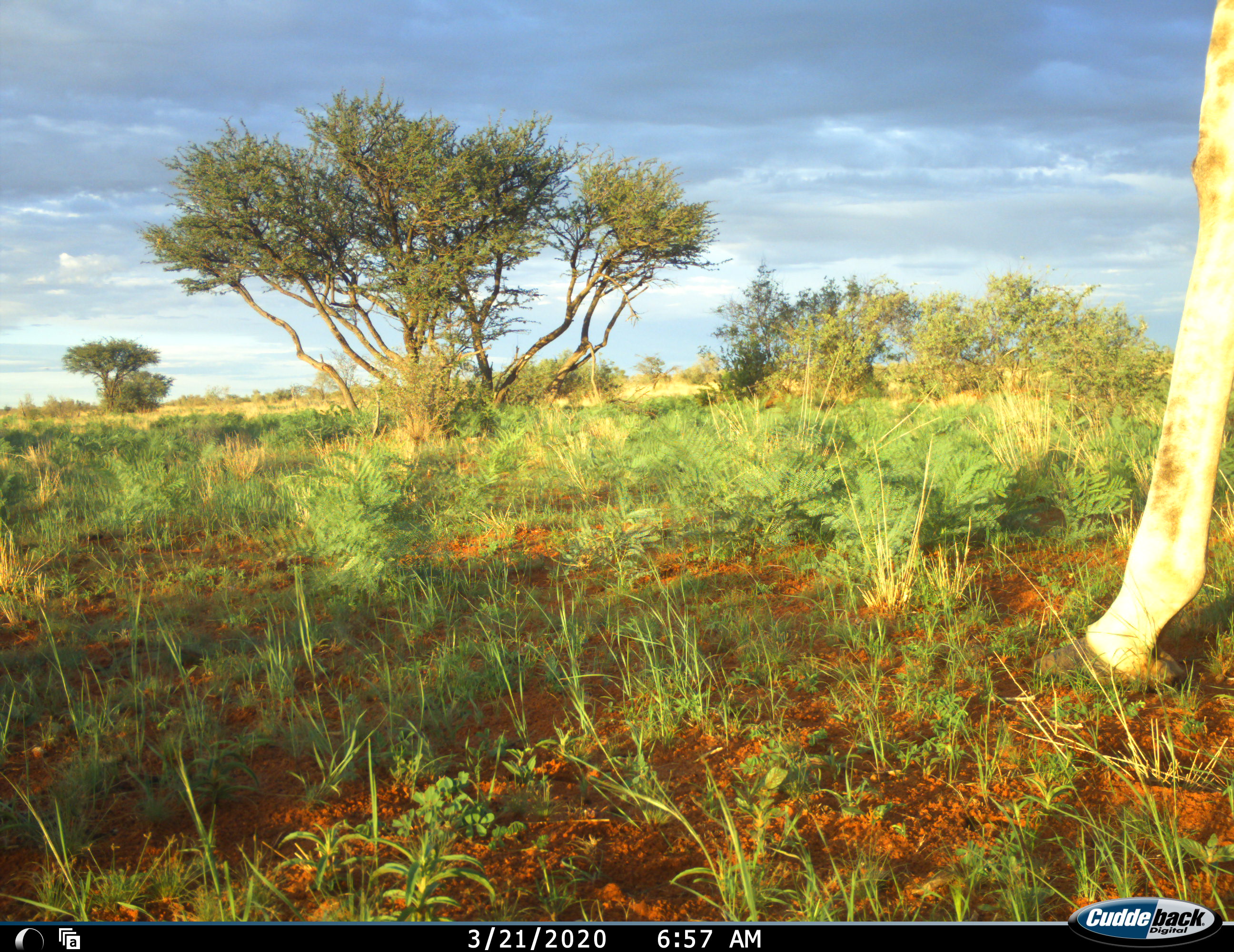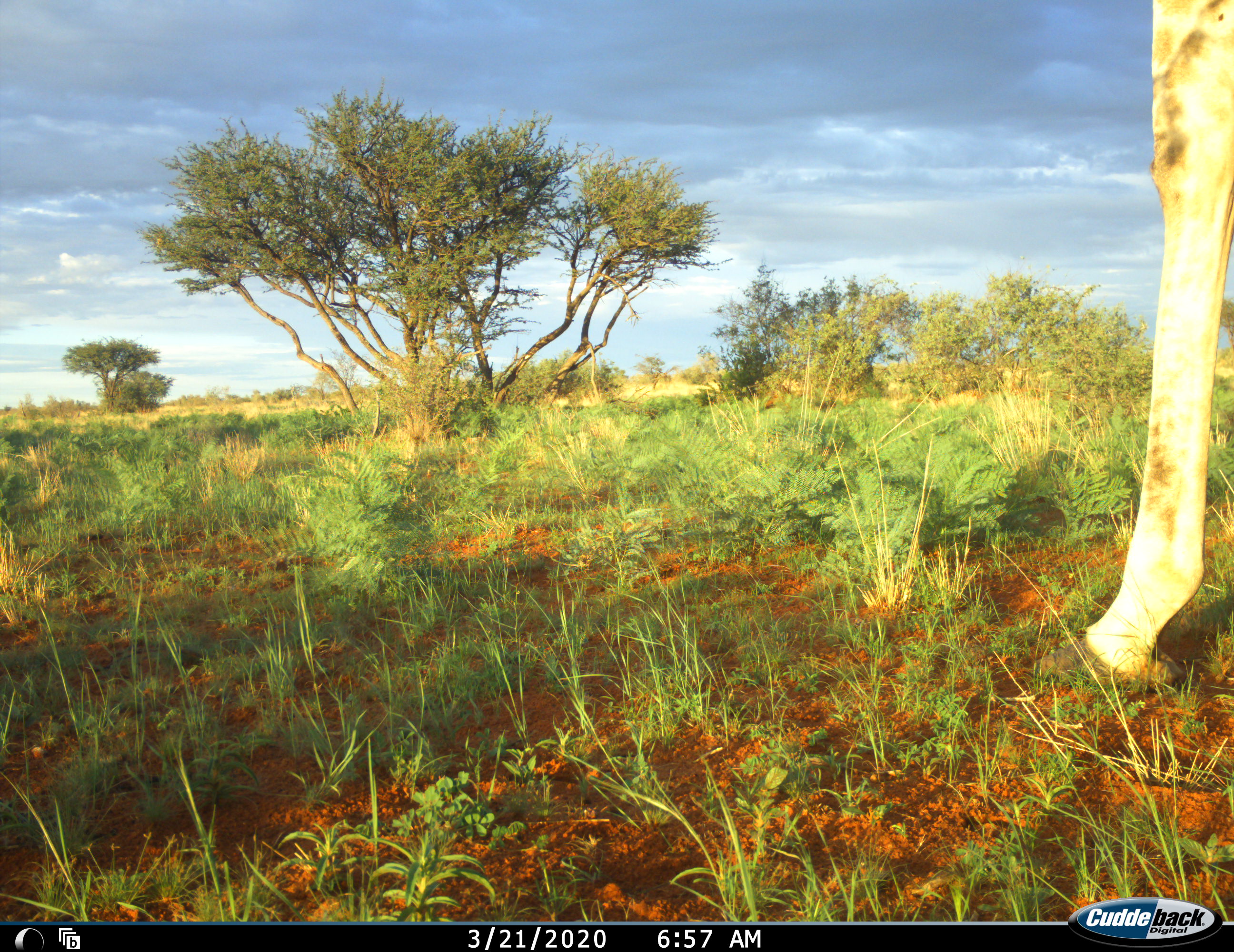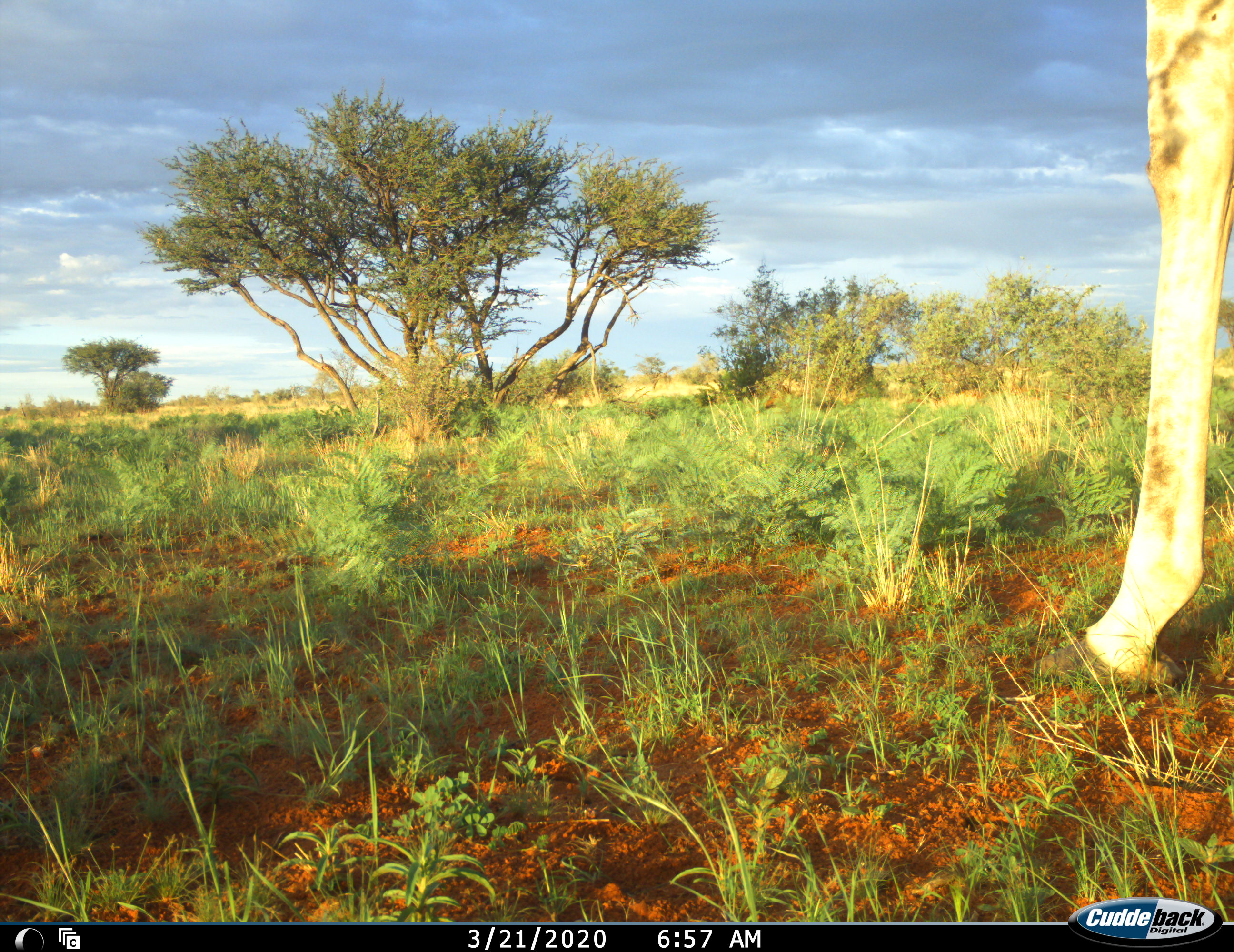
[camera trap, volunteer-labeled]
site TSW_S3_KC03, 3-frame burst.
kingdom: Animalia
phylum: Chordata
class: Mammalia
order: Artiodactyla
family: Giraffidae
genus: Giraffa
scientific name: Giraffa camelopardalis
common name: giraffe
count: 1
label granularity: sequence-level